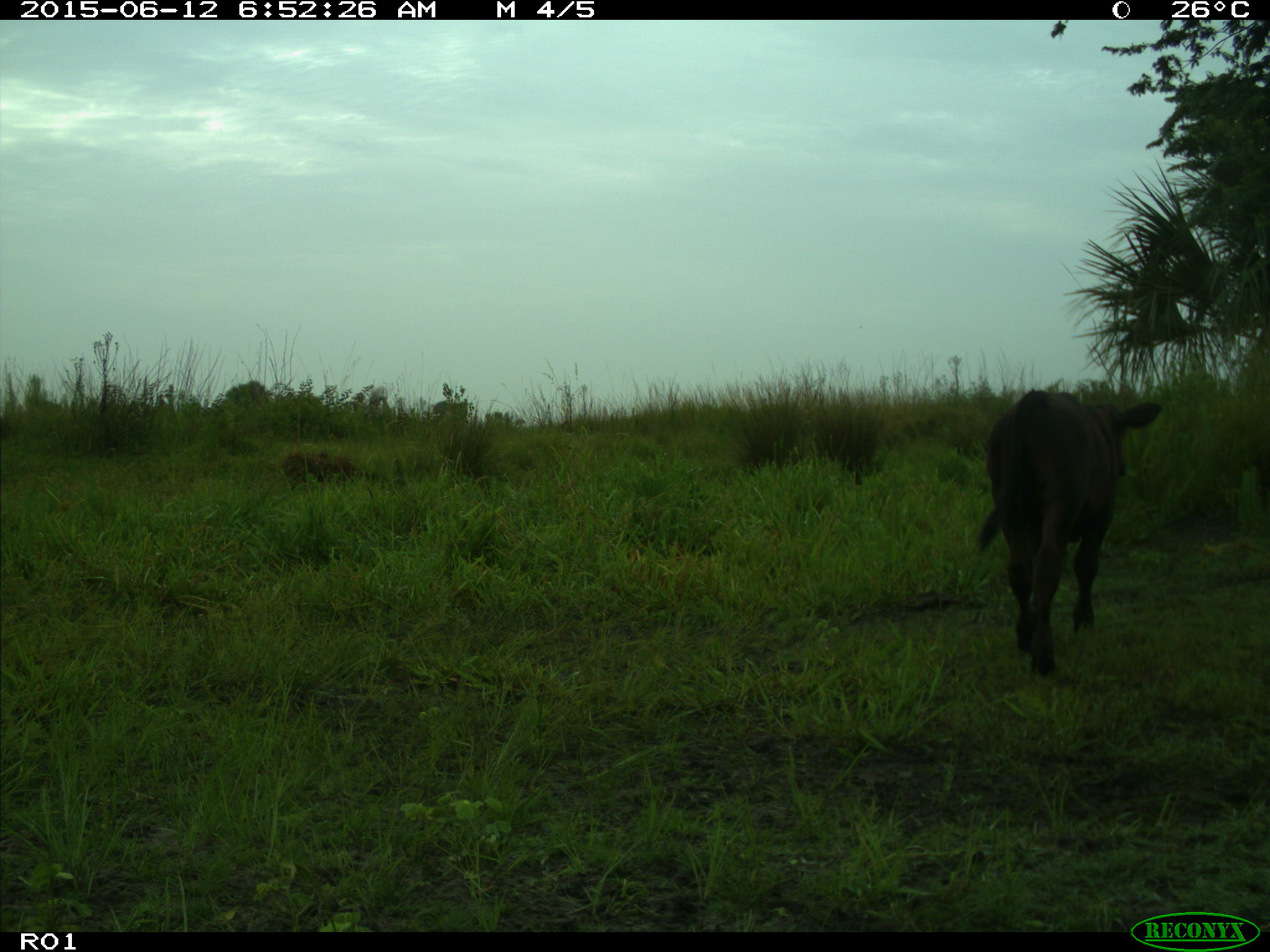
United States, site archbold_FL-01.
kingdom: Animalia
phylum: Chordata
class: Mammalia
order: Artiodactyla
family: Bovidae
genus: Bos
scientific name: Bos taurus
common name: domestic cow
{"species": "Bos taurus (domestic cow)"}